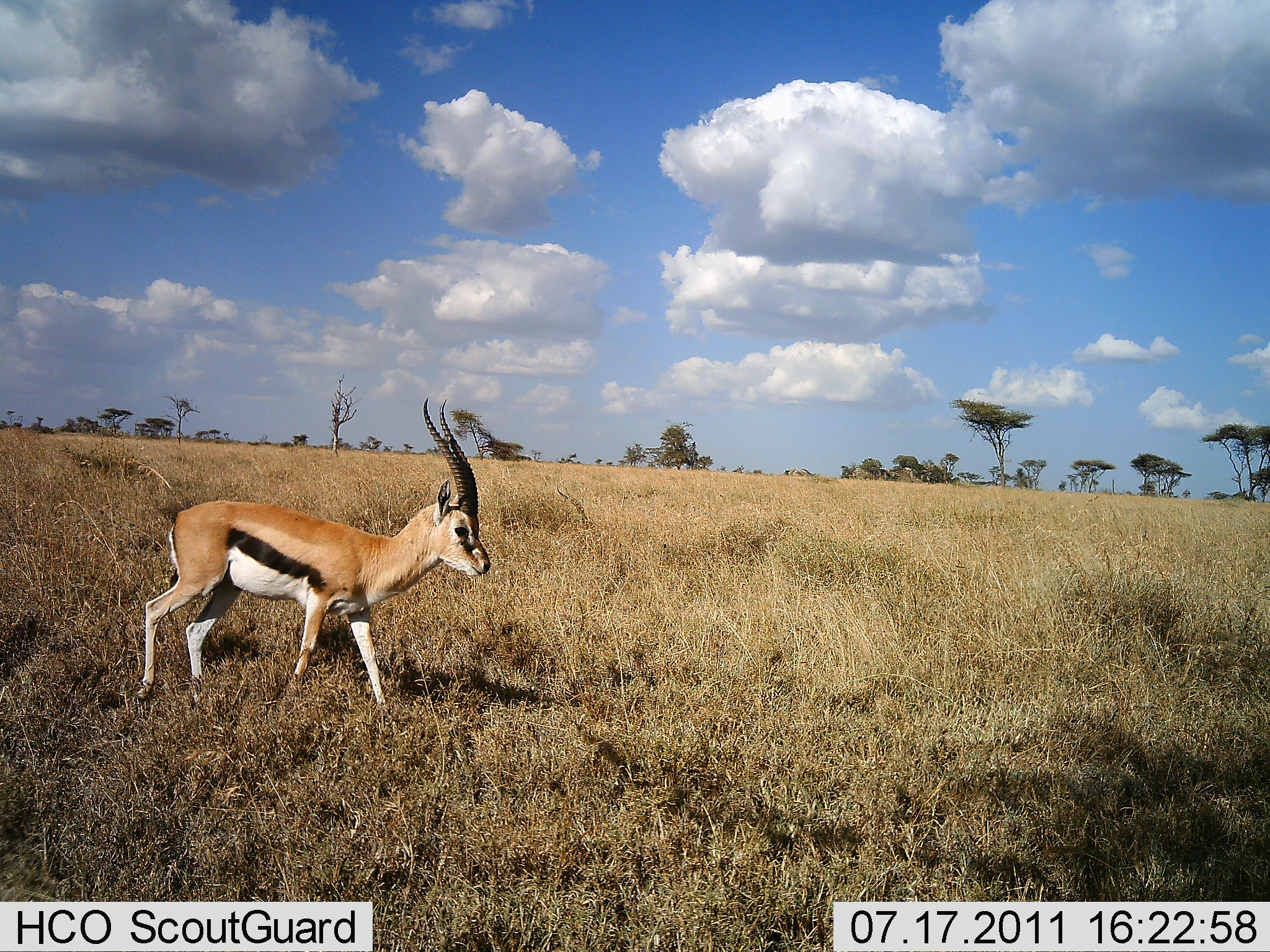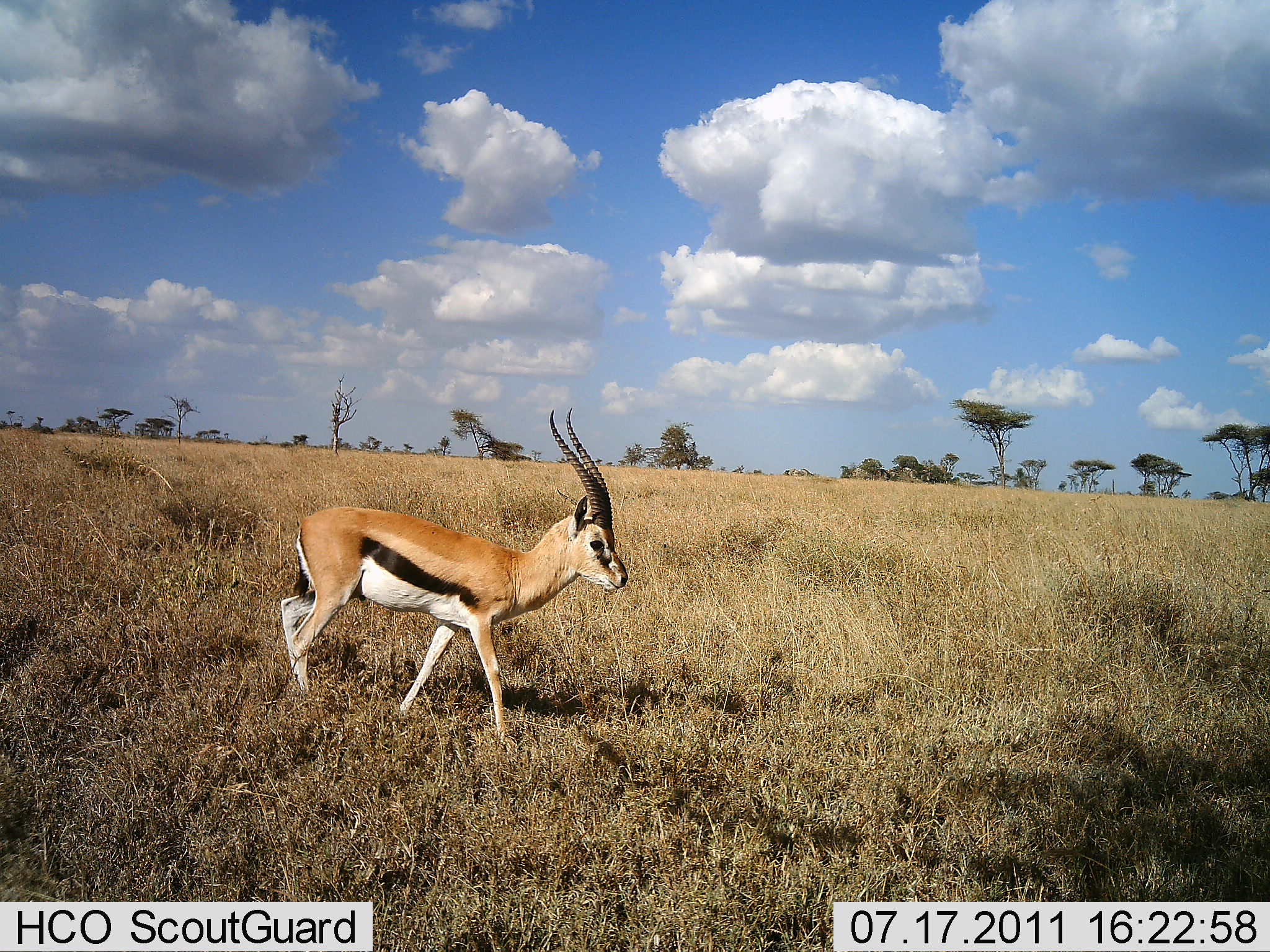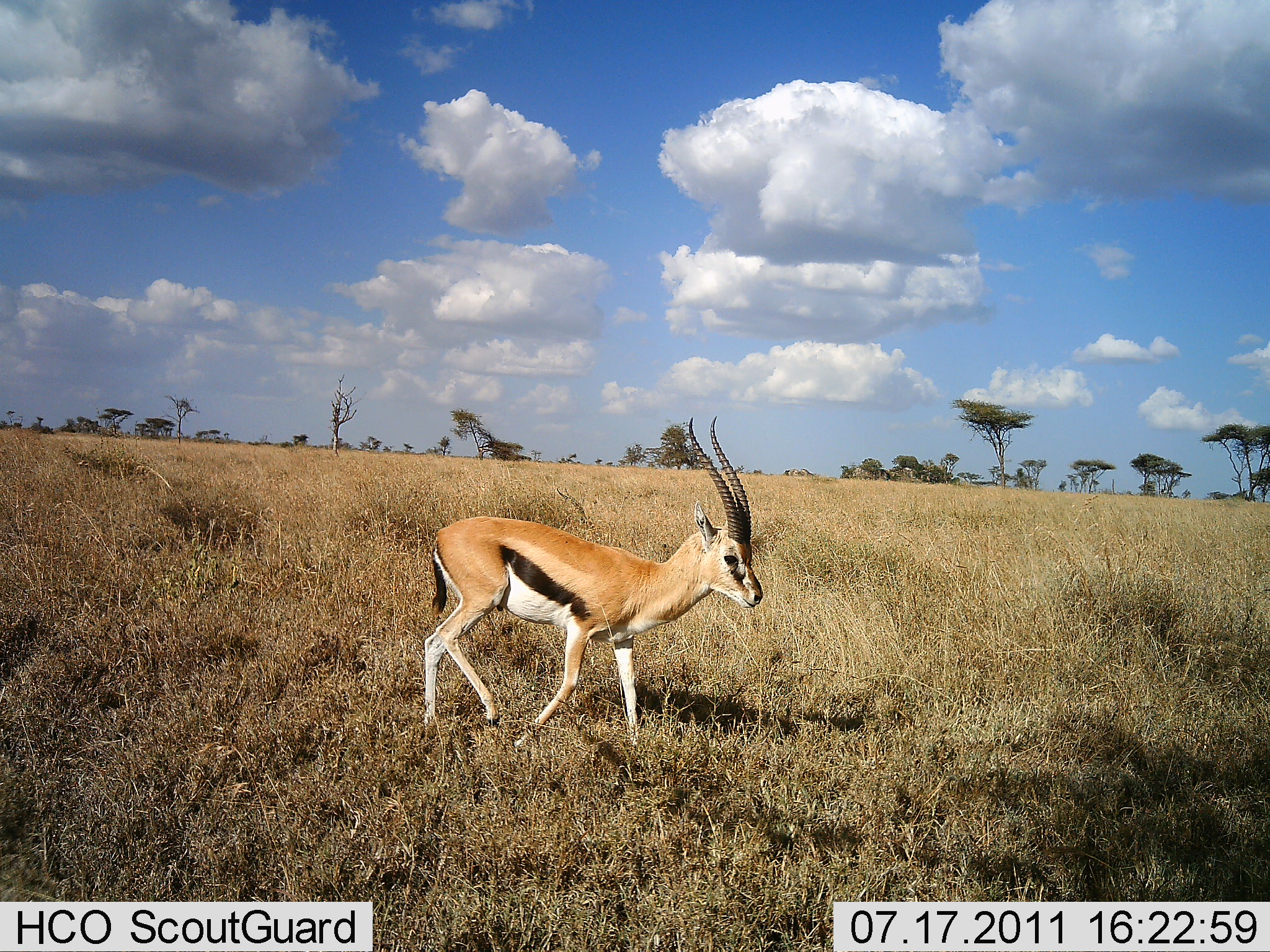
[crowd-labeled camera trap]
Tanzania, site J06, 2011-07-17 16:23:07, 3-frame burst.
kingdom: Animalia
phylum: Chordata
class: Mammalia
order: Artiodactyla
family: Bovidae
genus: Eudorcas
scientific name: Eudorcas thomsonii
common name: thomson's gazelle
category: gazellethomsons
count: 1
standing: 0%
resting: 0%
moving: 100%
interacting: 0%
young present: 0%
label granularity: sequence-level